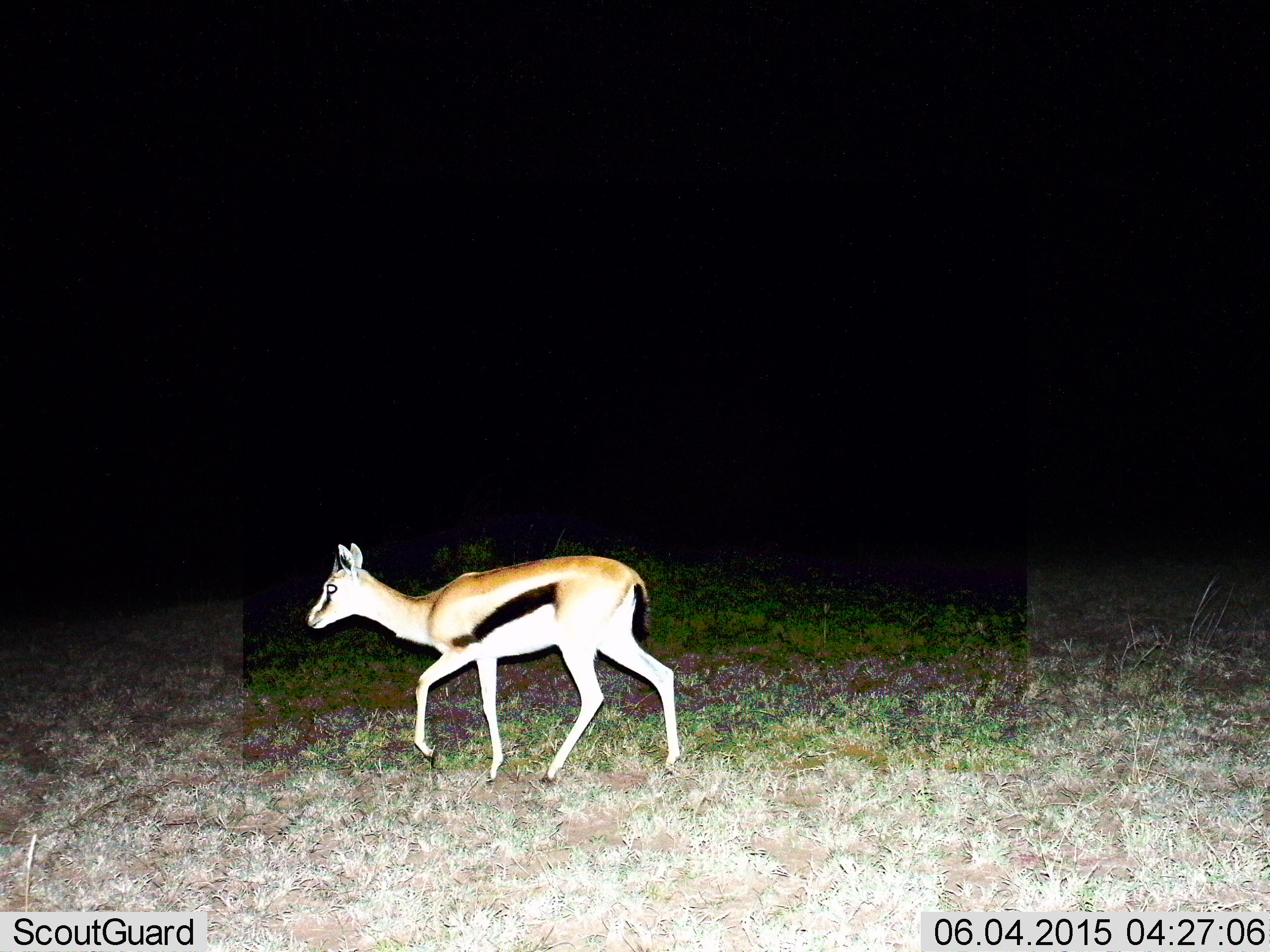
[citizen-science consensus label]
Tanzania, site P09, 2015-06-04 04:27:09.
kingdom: Animalia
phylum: Chordata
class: Mammalia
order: Artiodactyla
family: Bovidae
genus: Eudorcas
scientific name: Eudorcas thomsonii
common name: thomson's gazelle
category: gazellethomsons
Gazellethomsons (thomson's gazelle) (Eudorcas thomsonii), count 1. Behavior (volunteer vote fractions): standing 30%, resting 0%, moving 100%, interacting 0%. Young present (vote fraction): 0%. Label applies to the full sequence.